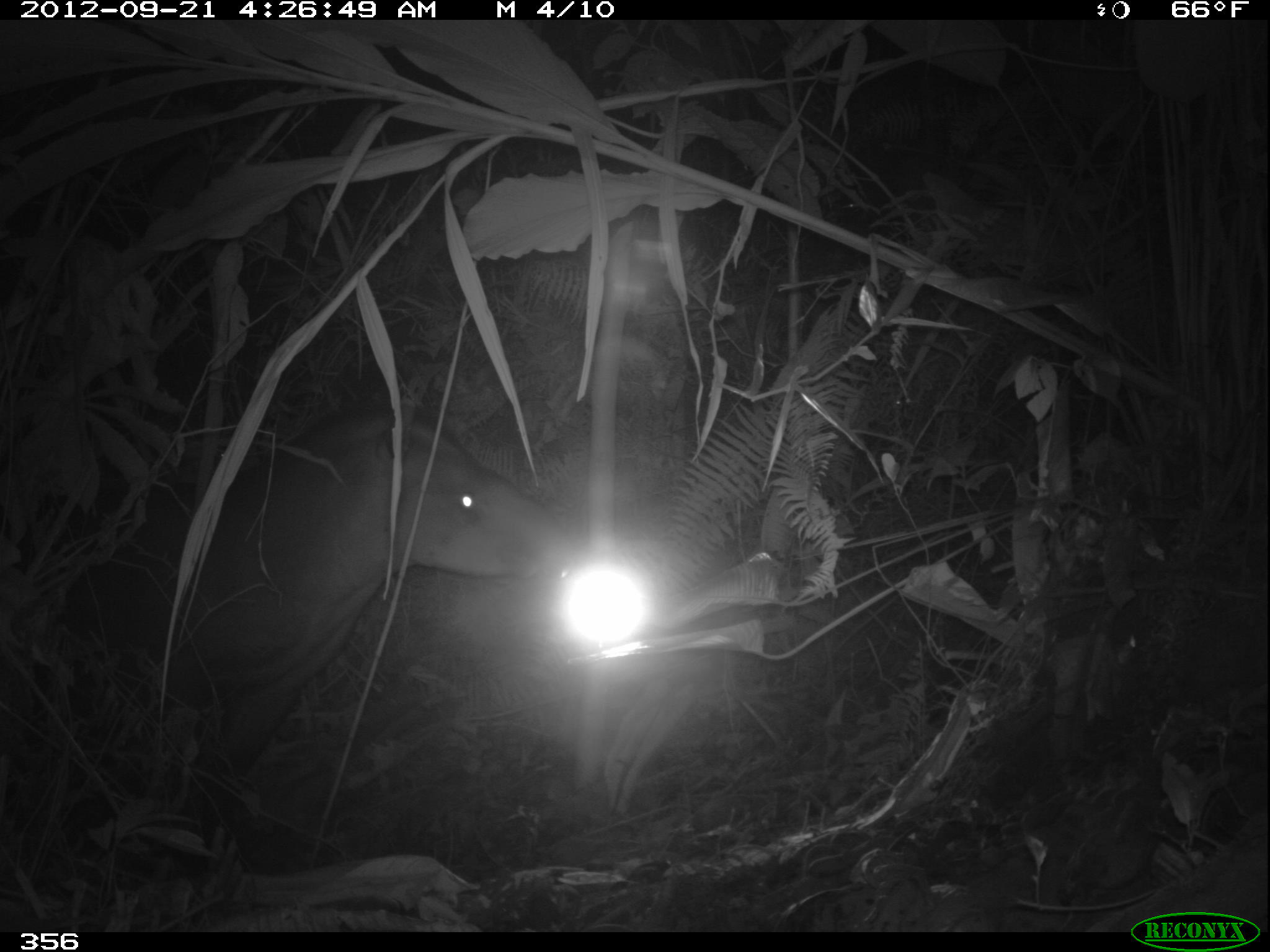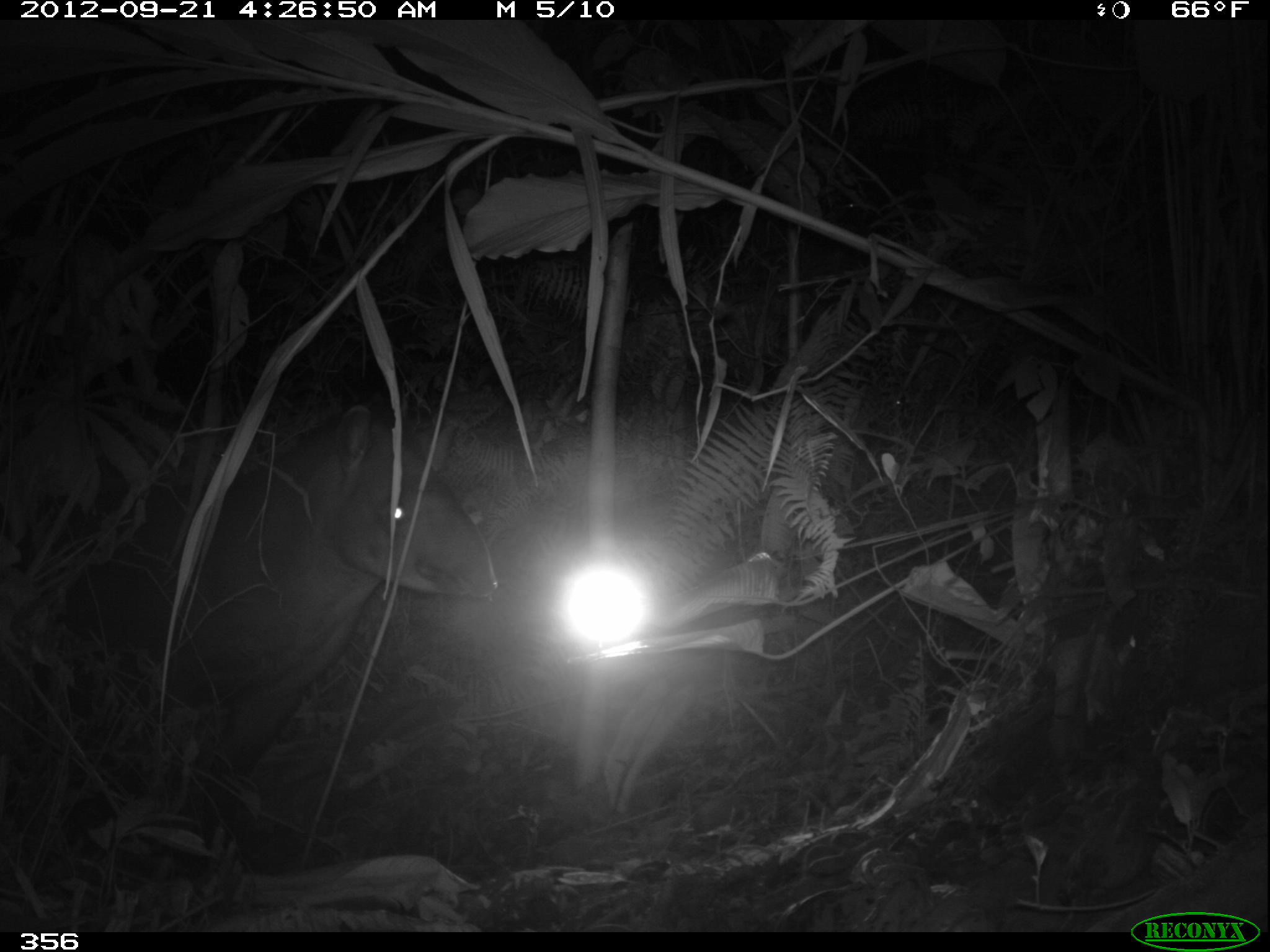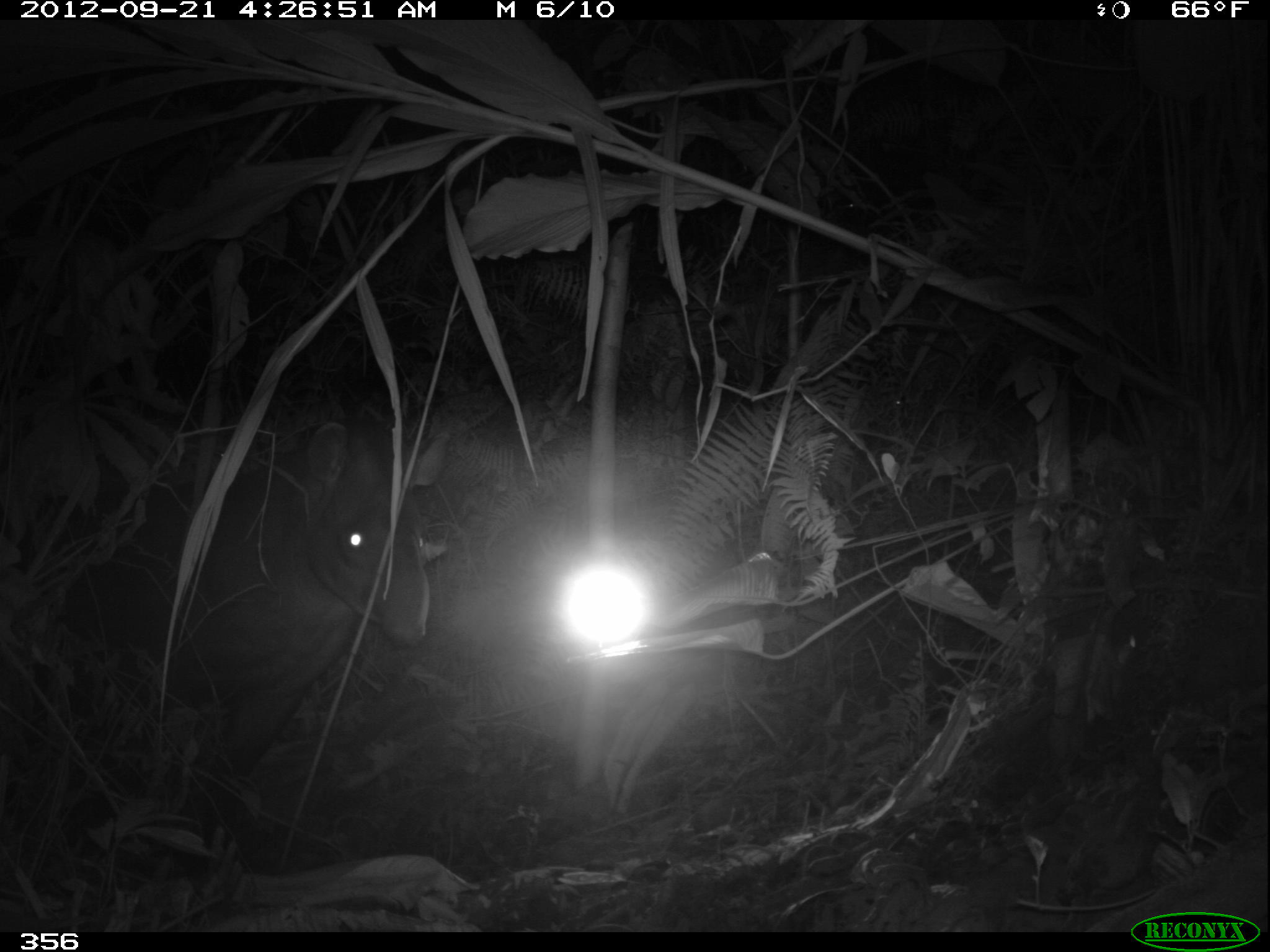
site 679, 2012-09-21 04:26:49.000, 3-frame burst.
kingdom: Animalia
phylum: Chordata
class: Mammalia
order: Perissodactyla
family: Tapiridae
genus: Tapirus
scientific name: Tapirus terrestris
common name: south american tapir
Tapirus terrestris (south american tapir).